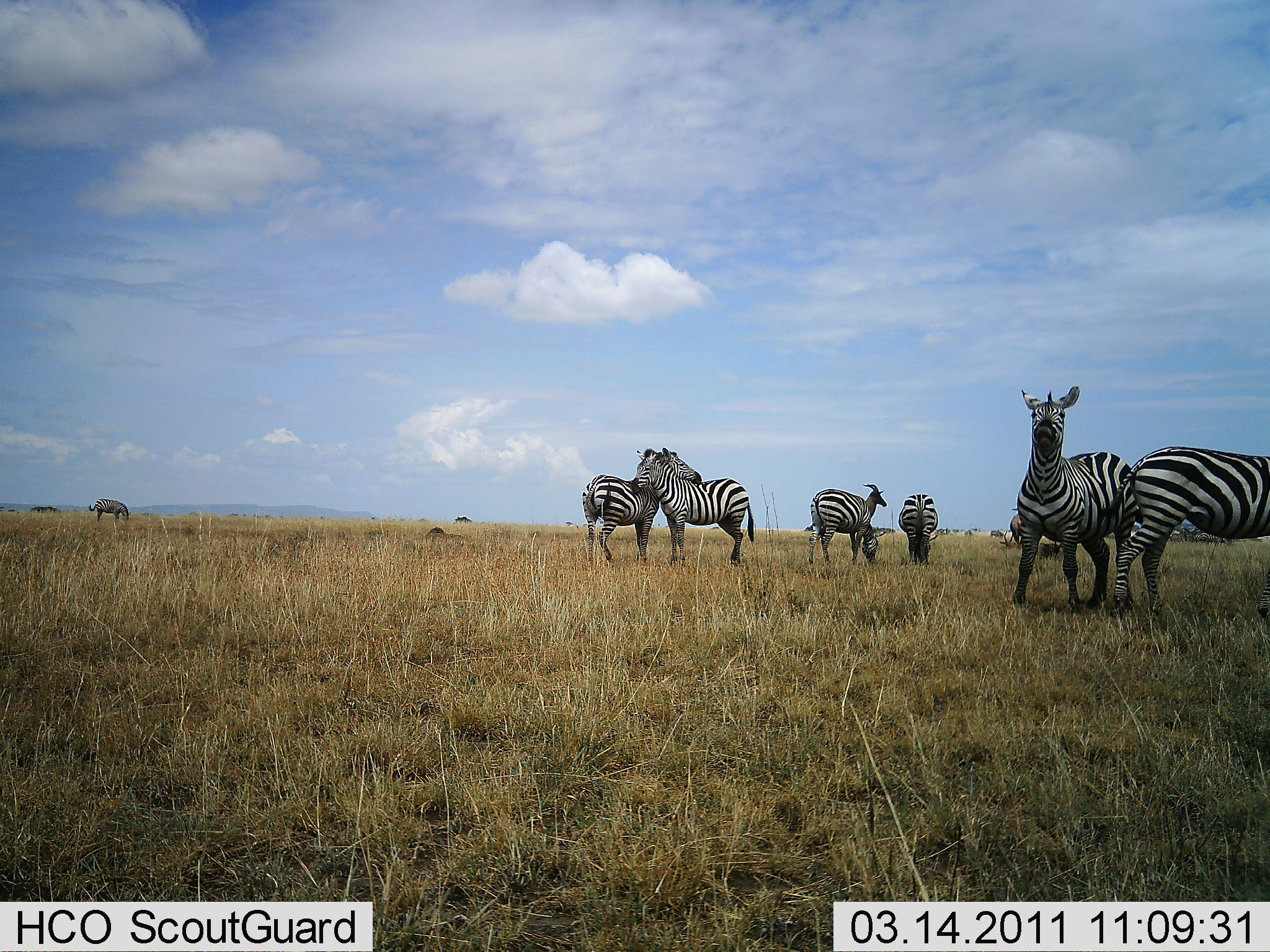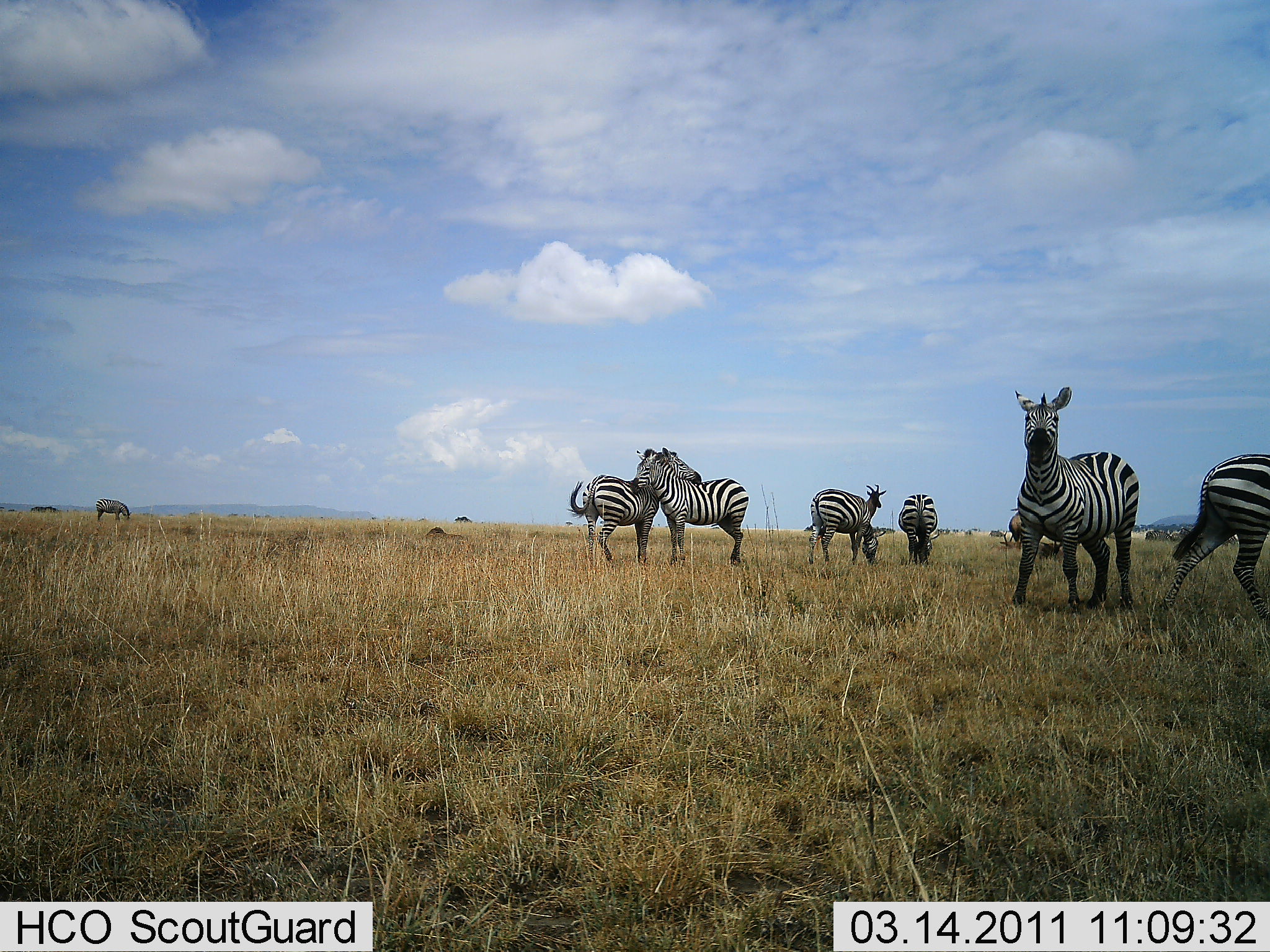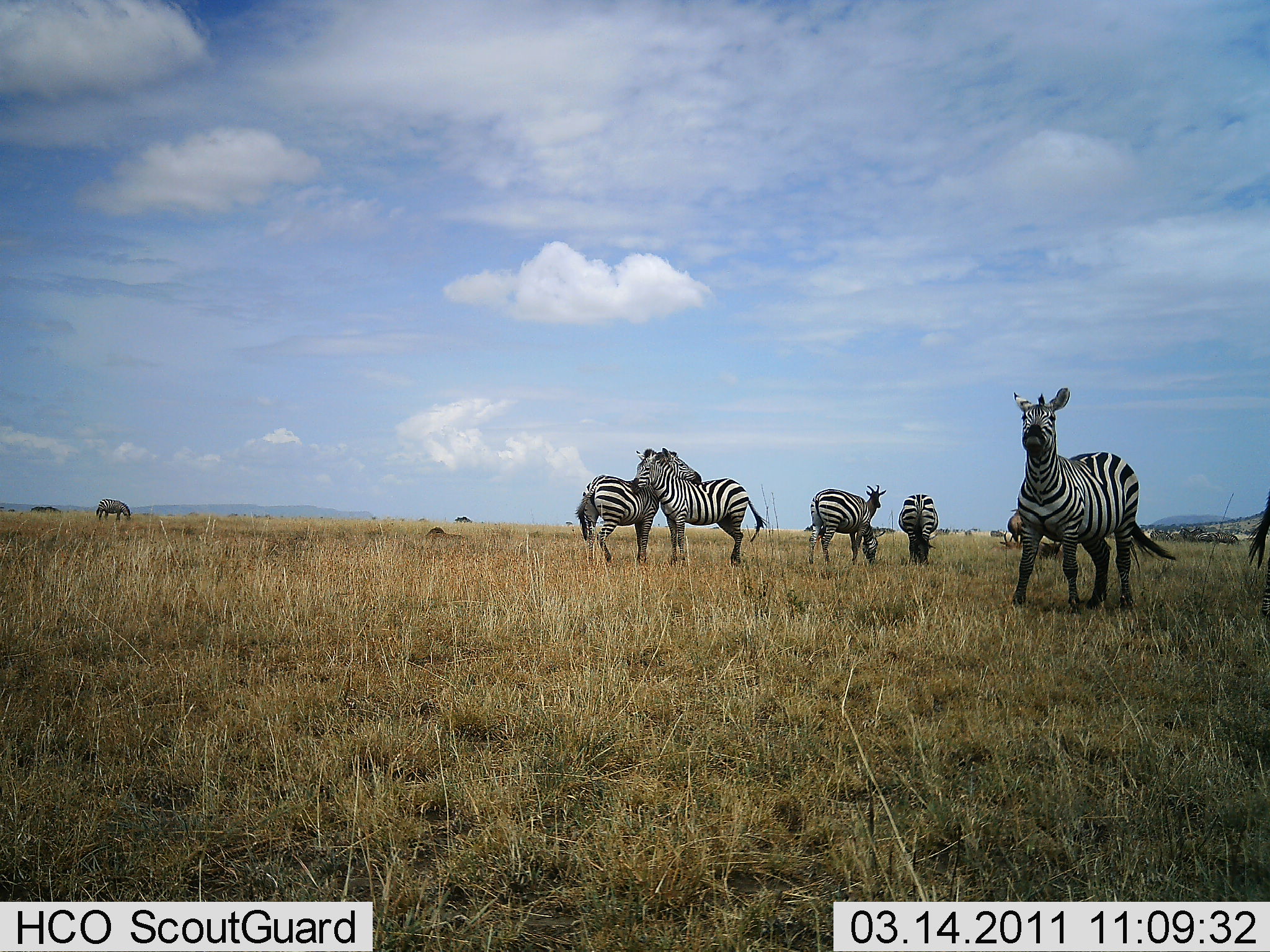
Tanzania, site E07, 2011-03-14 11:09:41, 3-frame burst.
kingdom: Animalia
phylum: Chordata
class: Mammalia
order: Perissodactyla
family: Equidae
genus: Equus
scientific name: Equus quagga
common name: plains zebra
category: zebra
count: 7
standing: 90%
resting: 0%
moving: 43%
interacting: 38%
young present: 10%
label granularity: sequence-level